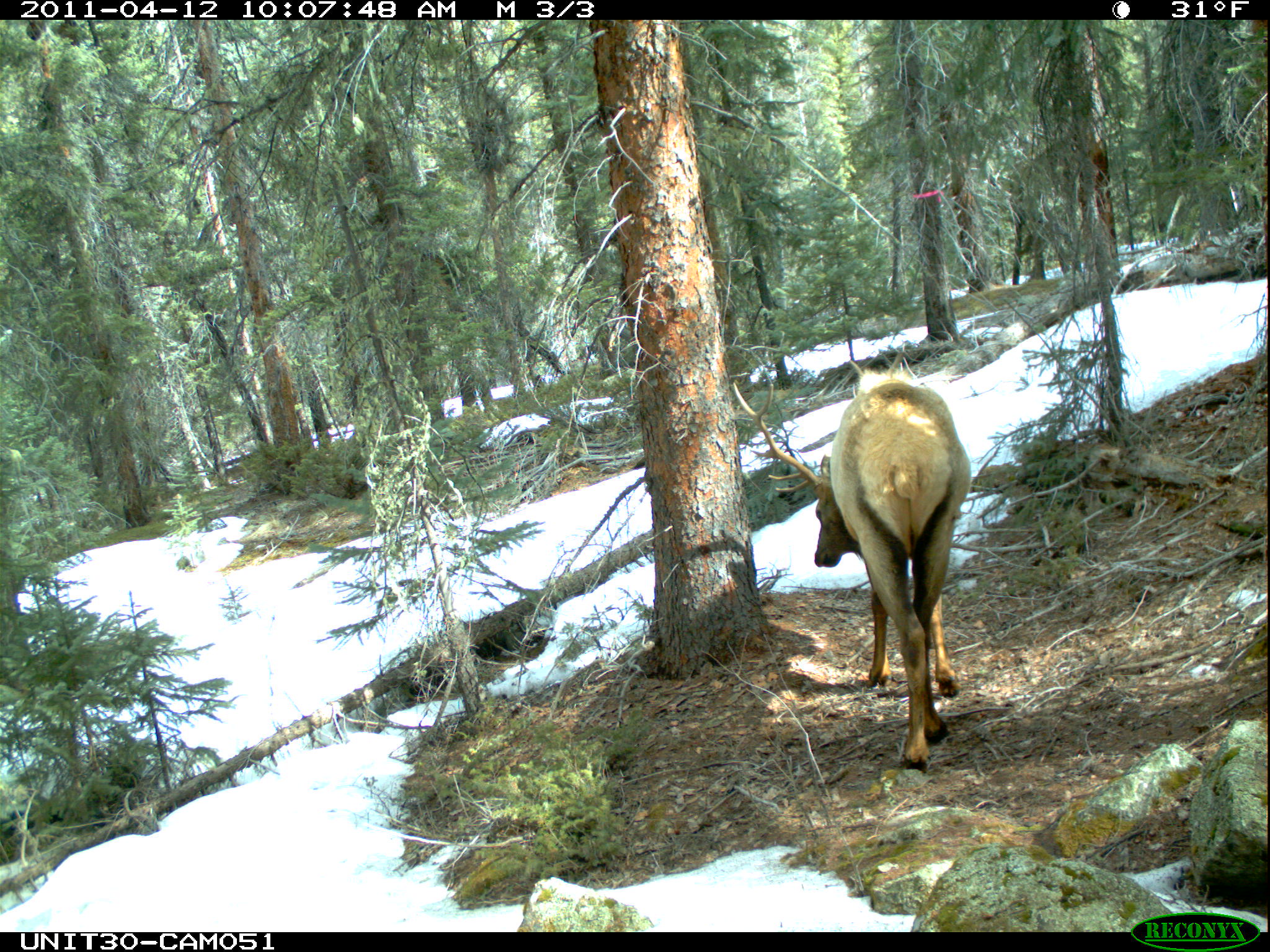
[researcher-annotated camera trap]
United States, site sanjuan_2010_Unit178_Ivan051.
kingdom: Animalia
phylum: Chordata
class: Mammalia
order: Artiodactyla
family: Cervidae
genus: Cervus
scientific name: Cervus elaphus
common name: red deer